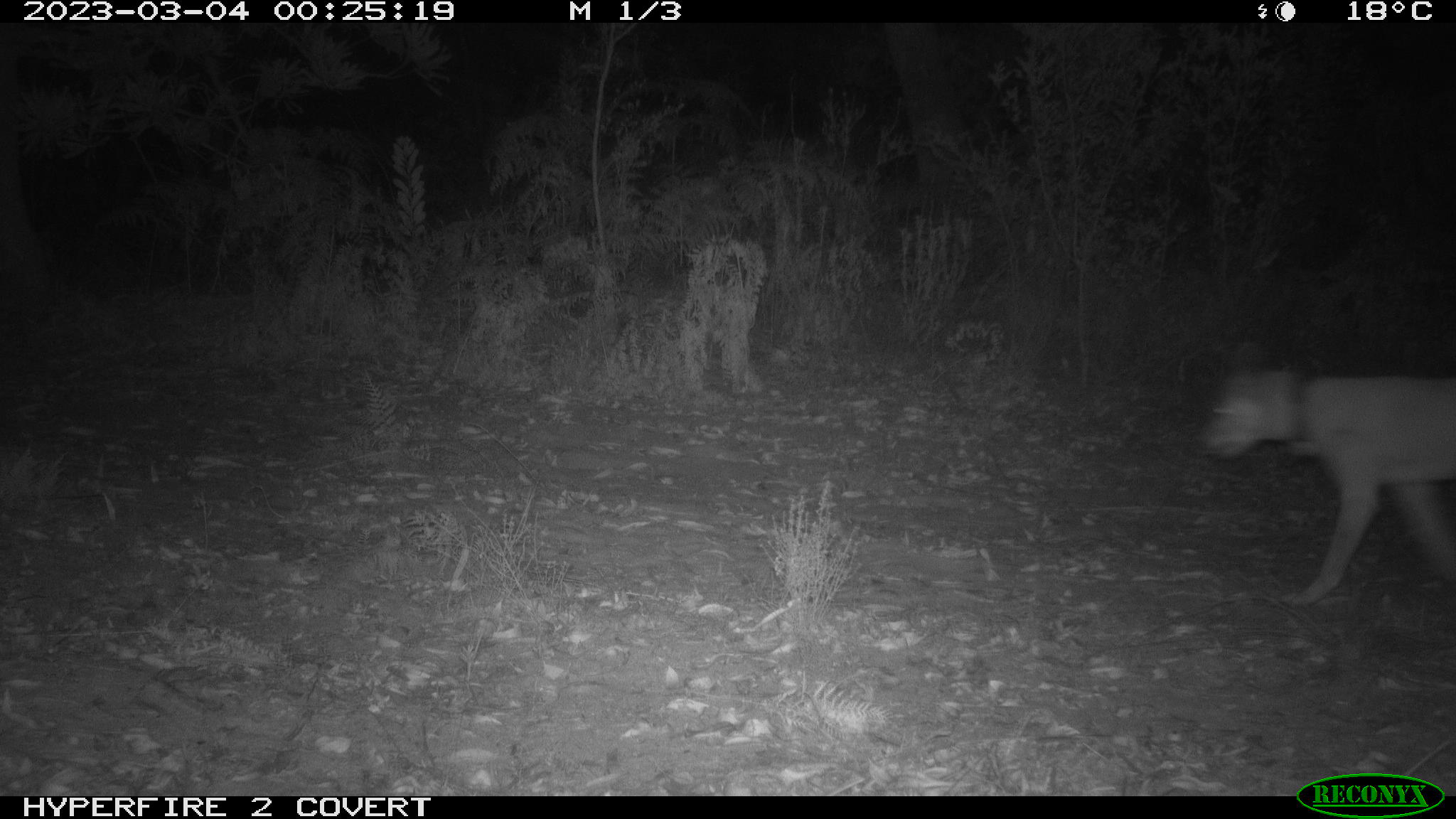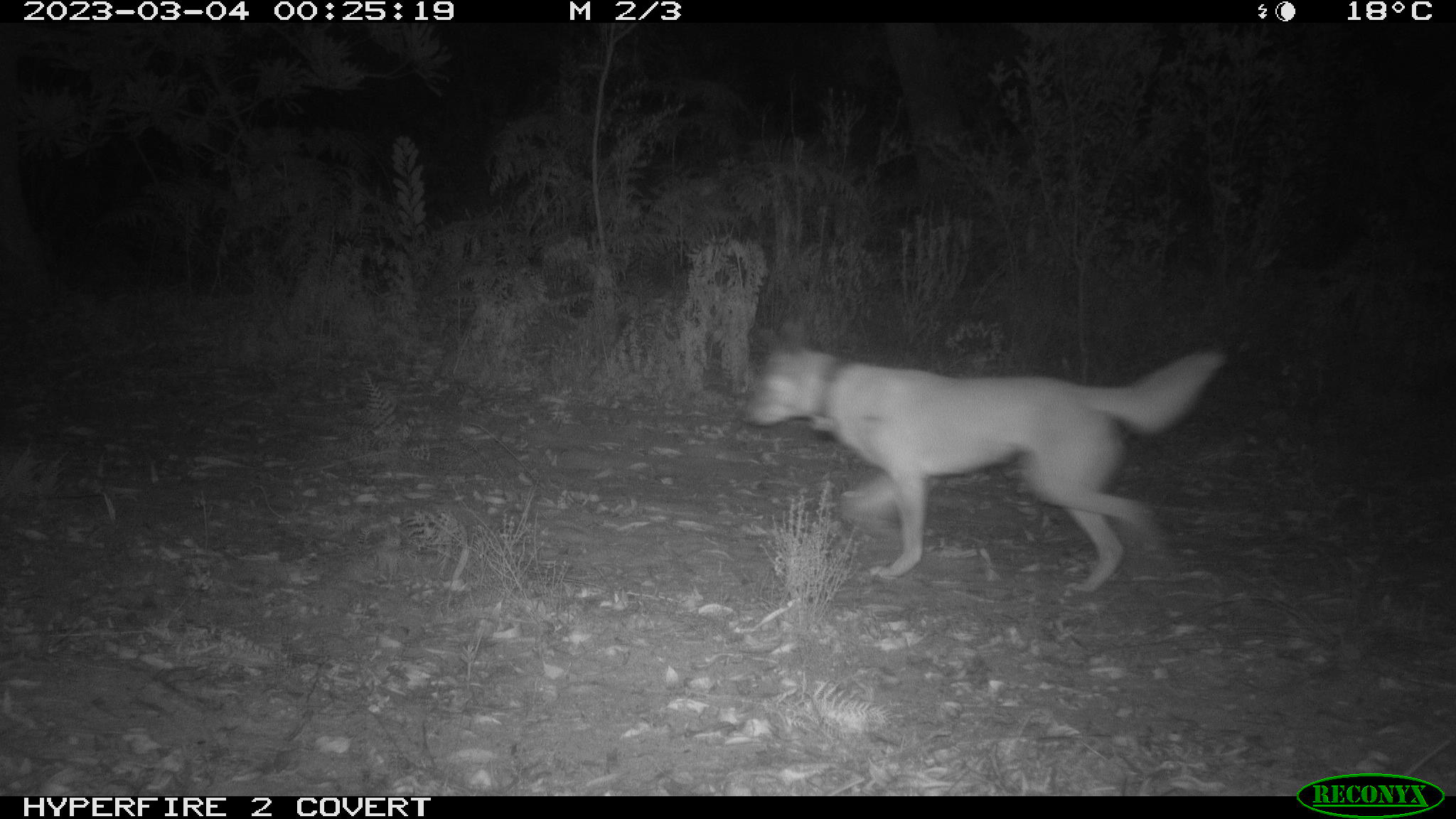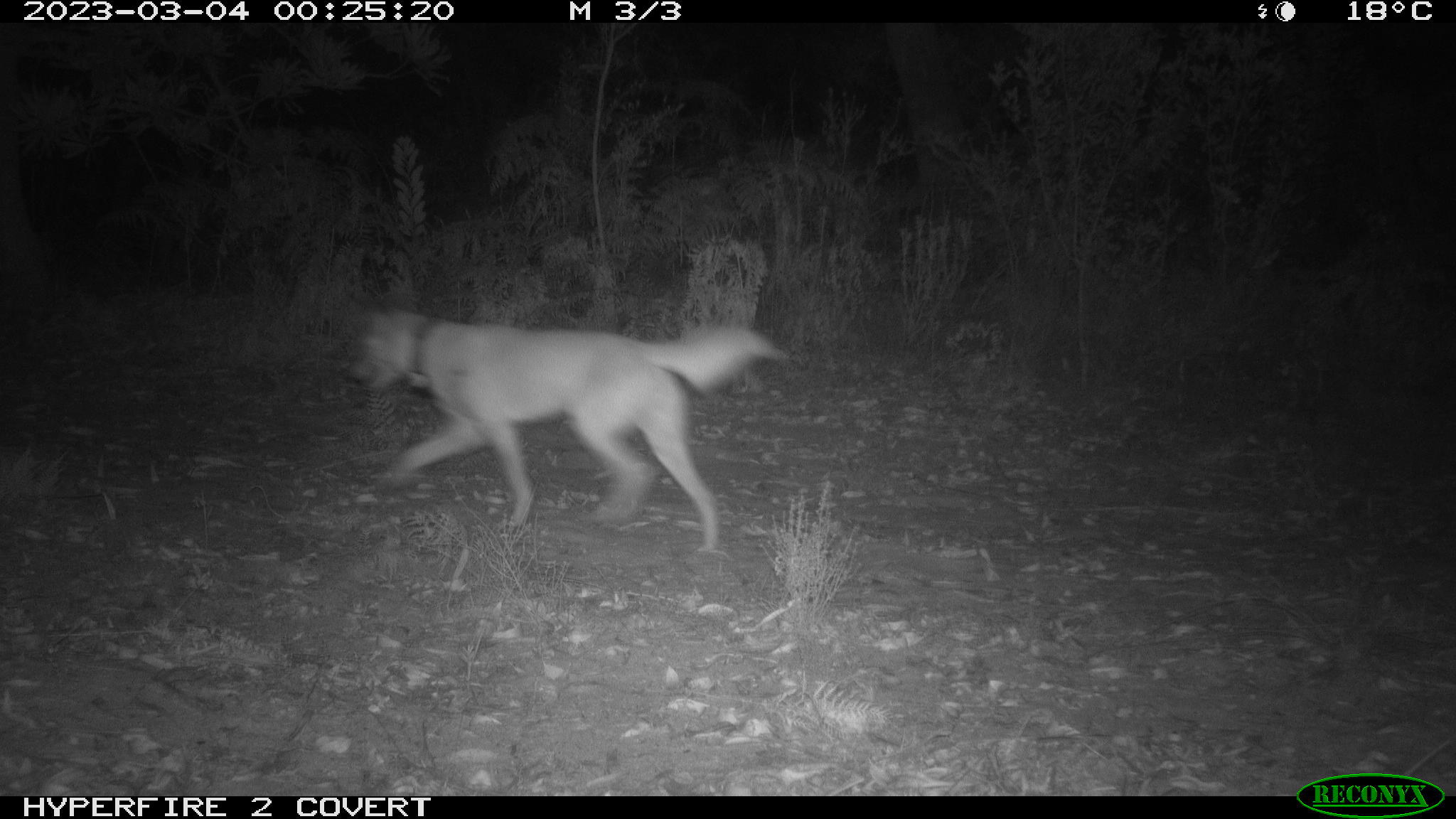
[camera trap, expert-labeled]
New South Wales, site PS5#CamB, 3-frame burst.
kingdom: Animalia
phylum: Chordata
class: Mammalia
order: Carnivora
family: Canidae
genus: Canis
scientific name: Canis familiaris dingo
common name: dingo